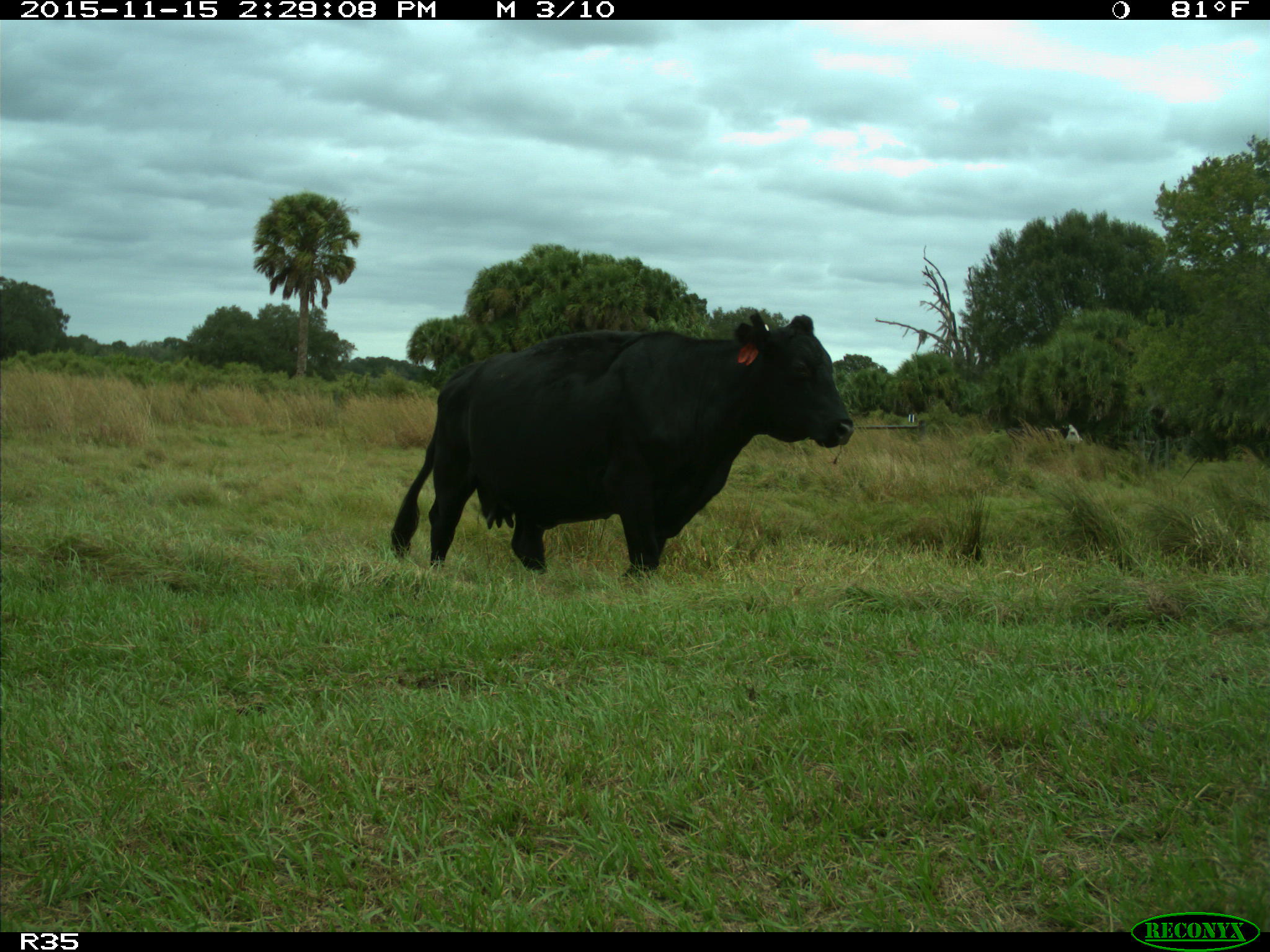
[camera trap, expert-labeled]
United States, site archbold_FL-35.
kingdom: Animalia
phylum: Chordata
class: Mammalia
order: Artiodactyla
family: Bovidae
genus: Bos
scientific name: Bos taurus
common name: domestic cow